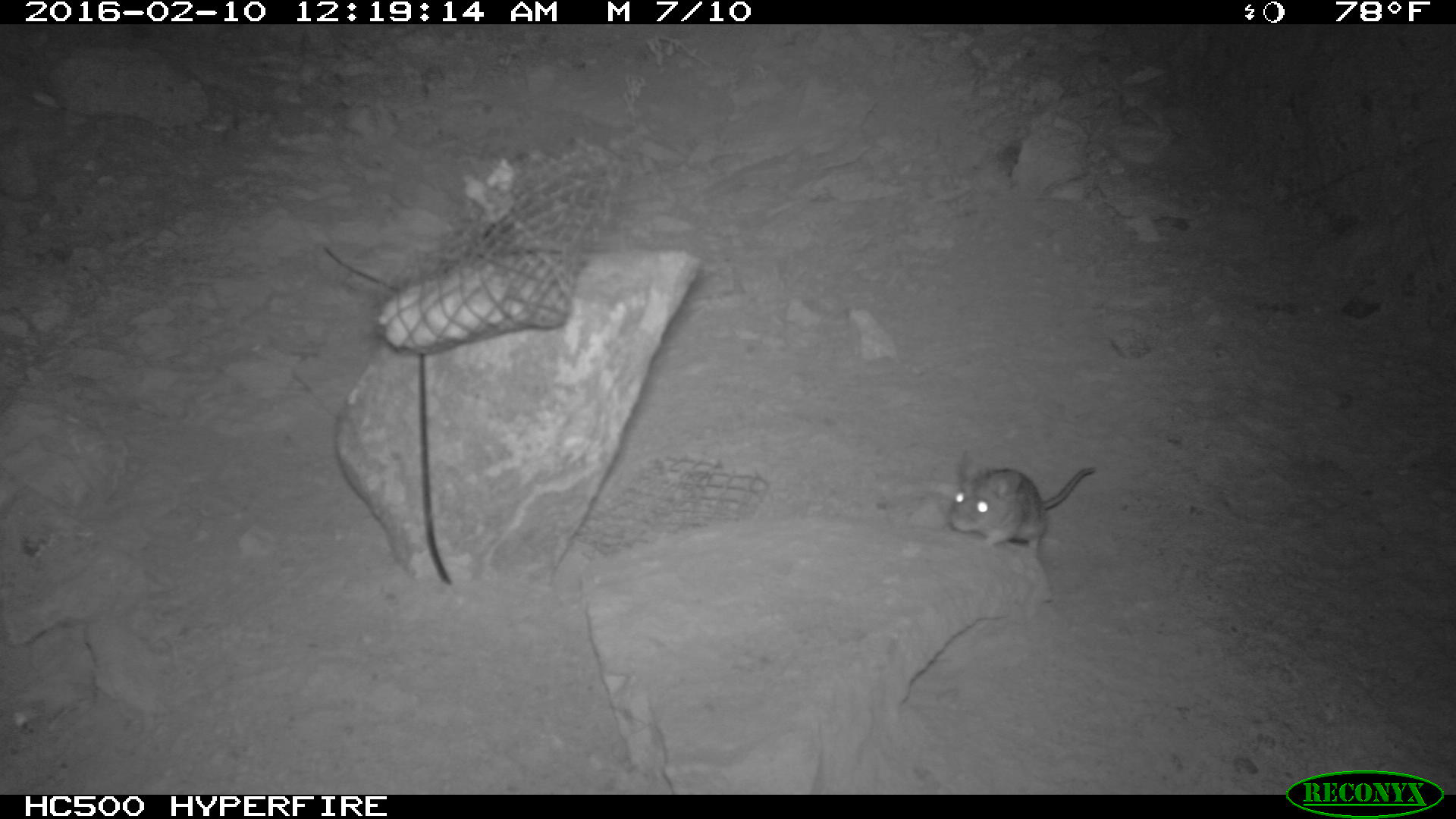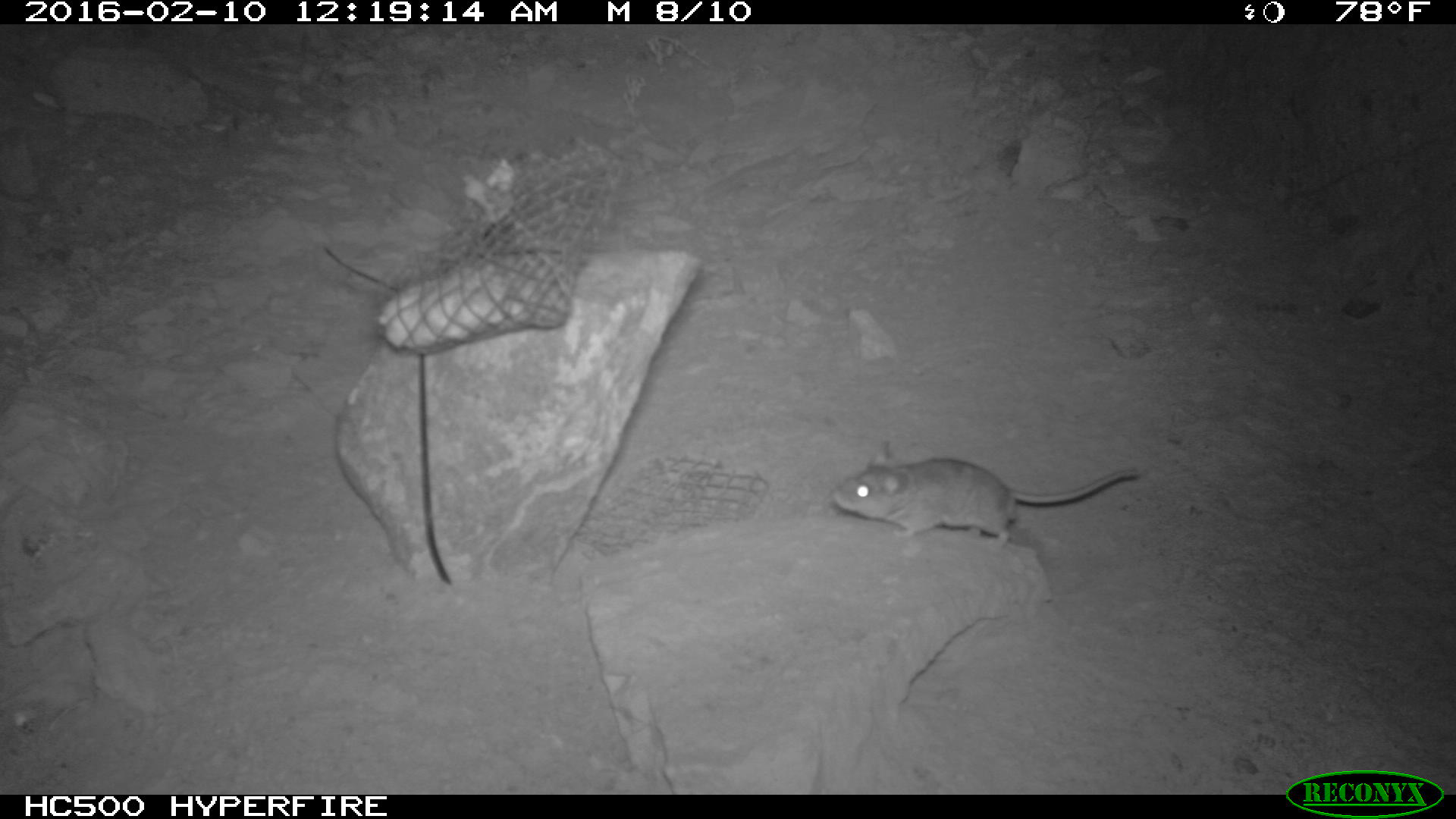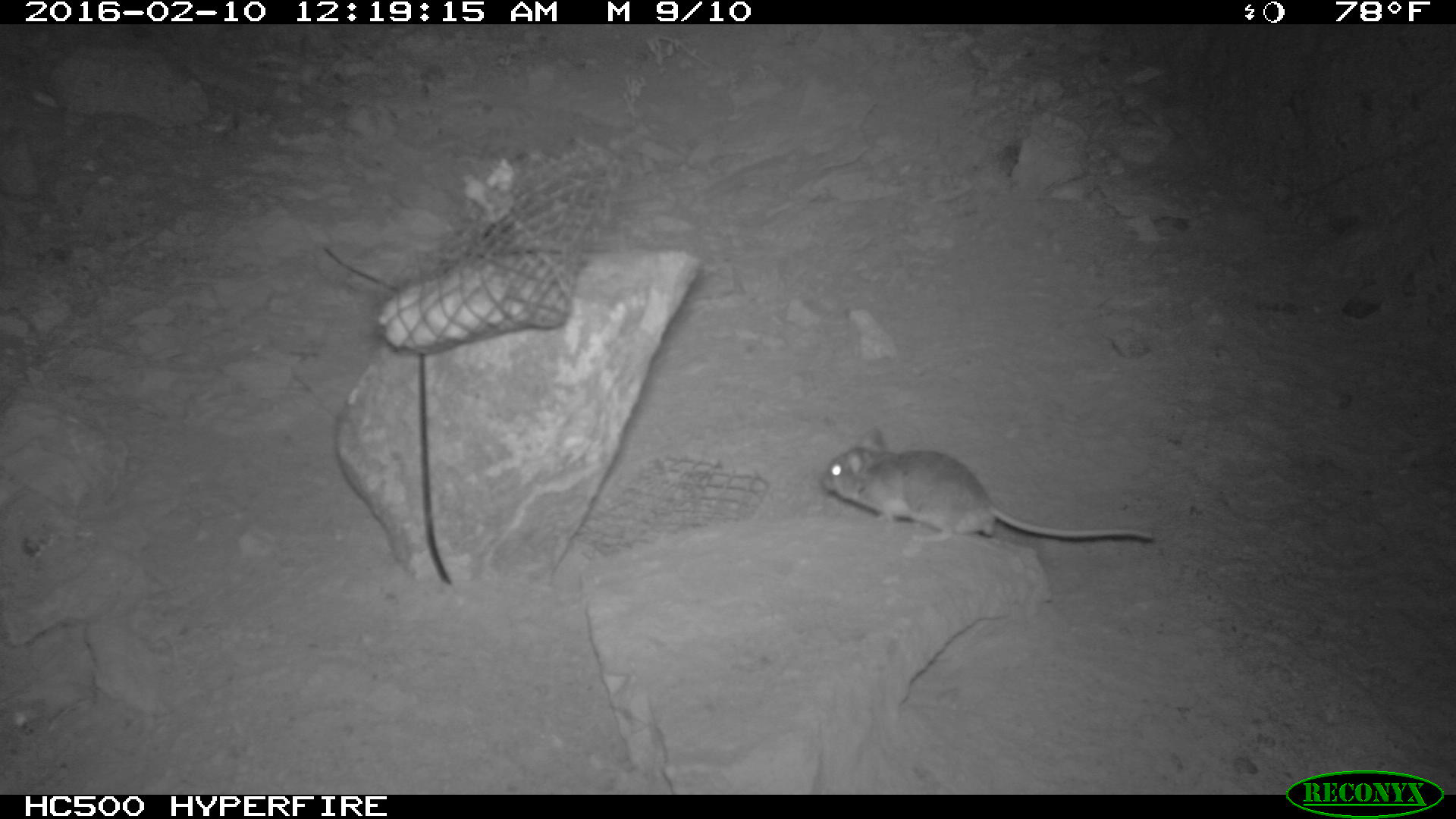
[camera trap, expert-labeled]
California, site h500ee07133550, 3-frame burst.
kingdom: Animalia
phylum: Chordata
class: Mammalia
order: Rodentia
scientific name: Rodentia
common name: rodent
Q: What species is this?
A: Rodent (Rodentia).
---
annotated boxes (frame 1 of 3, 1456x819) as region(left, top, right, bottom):
rodent: region(947, 449, 1097, 559)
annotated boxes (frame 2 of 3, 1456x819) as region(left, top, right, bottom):
rodent: region(830, 438, 1139, 546)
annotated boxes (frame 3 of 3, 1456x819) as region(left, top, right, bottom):
rodent: region(821, 428, 1153, 544)